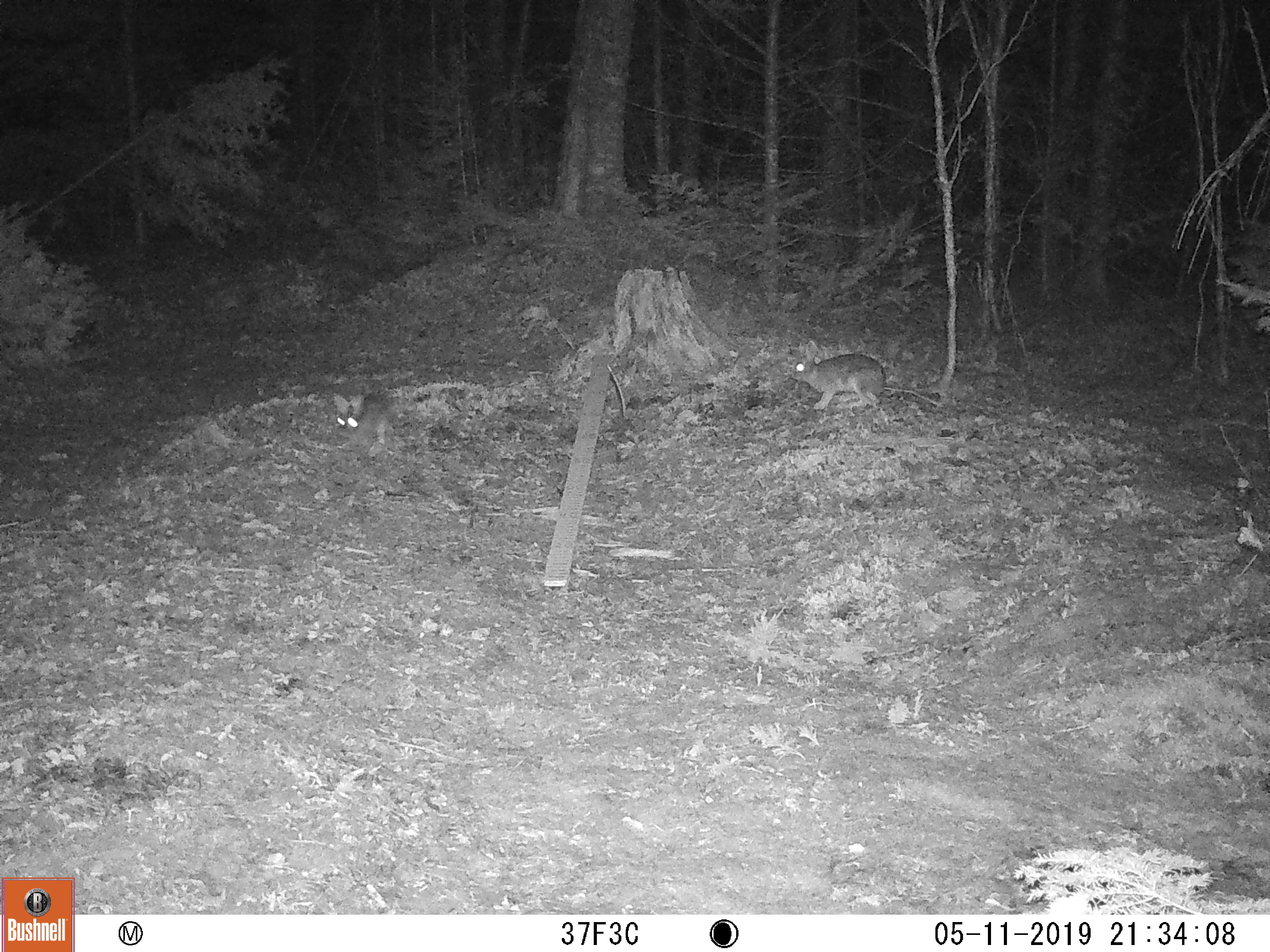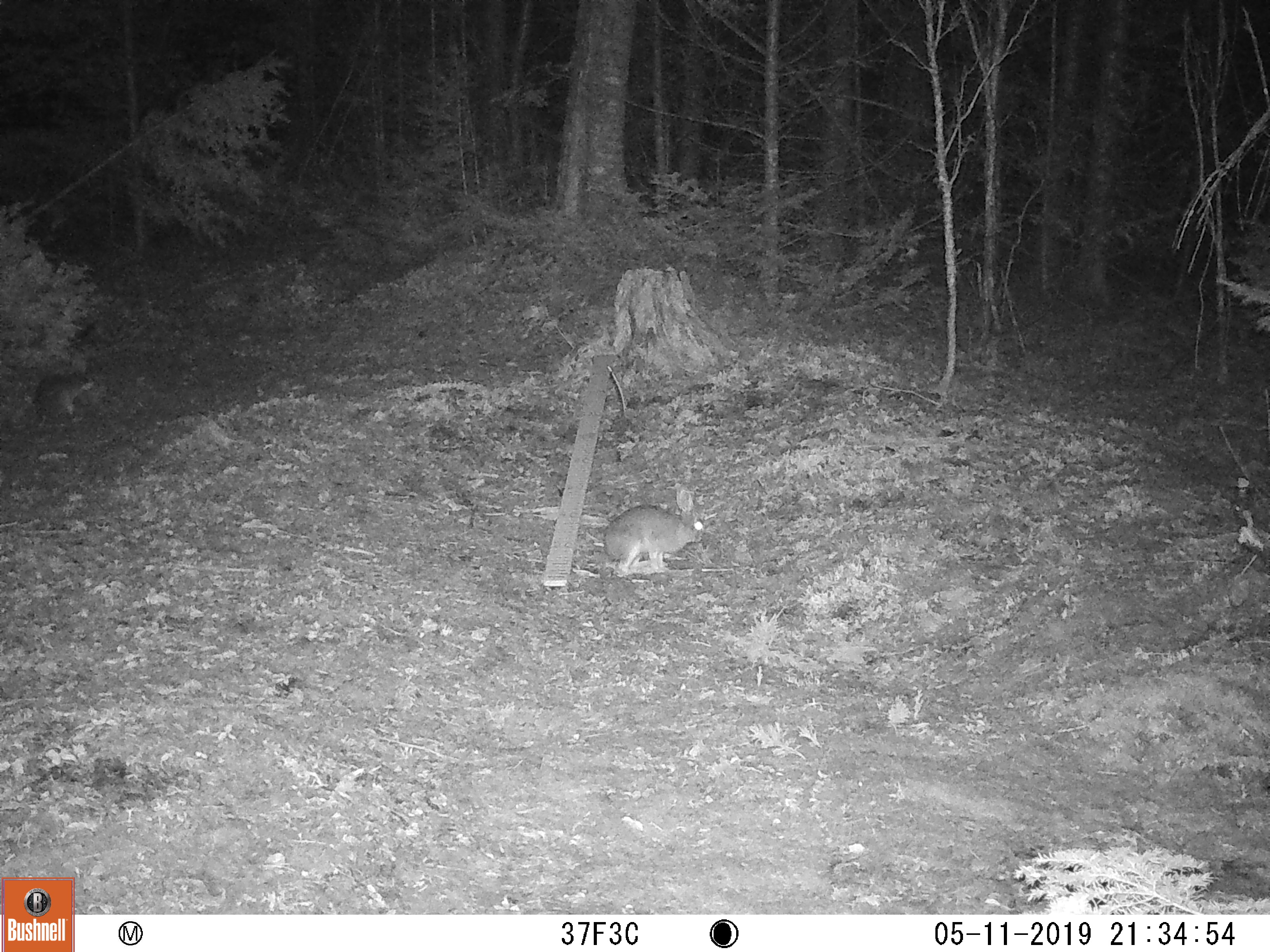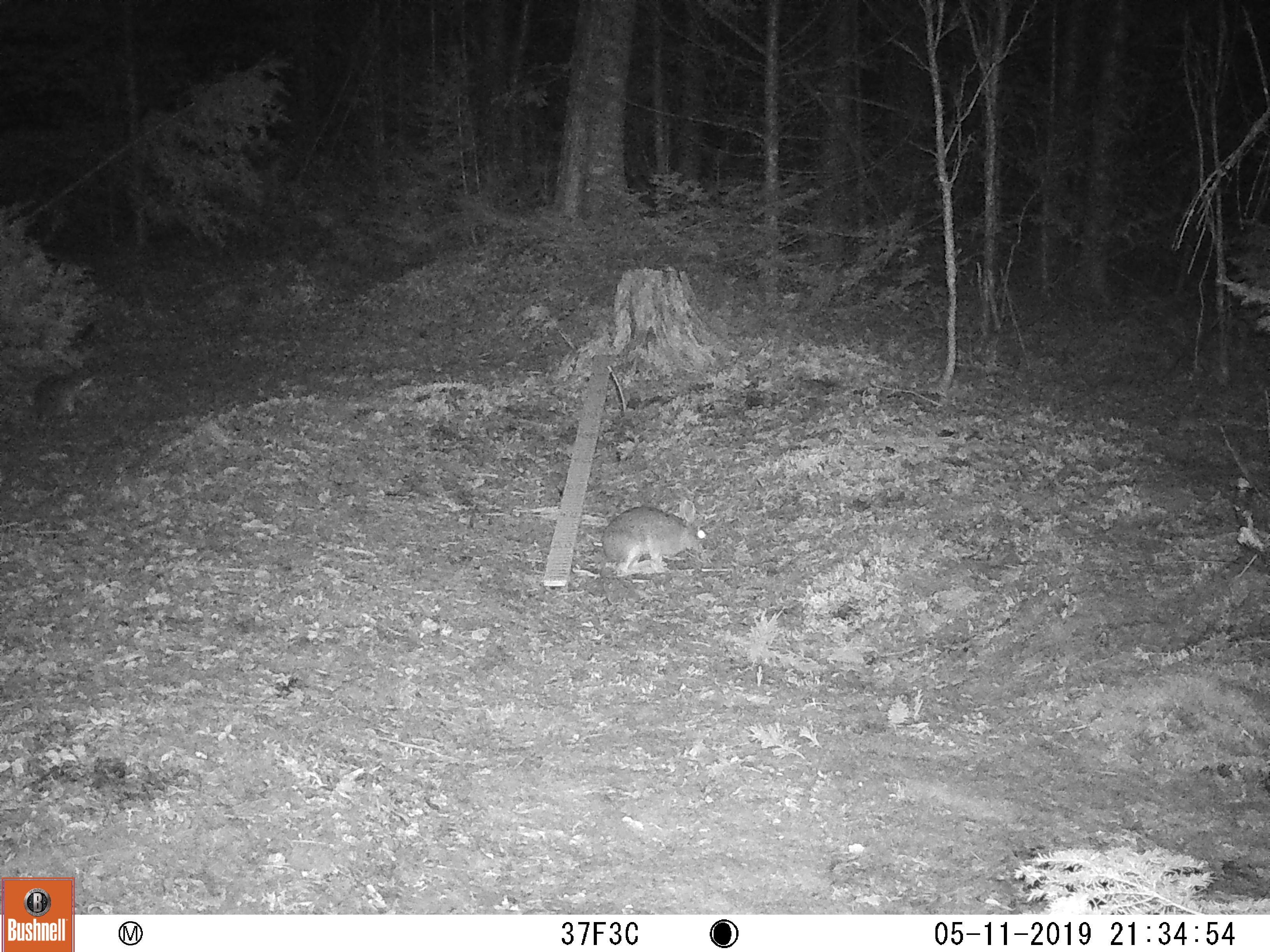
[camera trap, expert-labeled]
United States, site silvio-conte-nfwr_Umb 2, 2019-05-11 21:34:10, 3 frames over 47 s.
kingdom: Animalia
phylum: Chordata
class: Mammalia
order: Lagomorpha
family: Leporidae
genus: Lepus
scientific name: Lepus americanus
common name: snowshoe hare